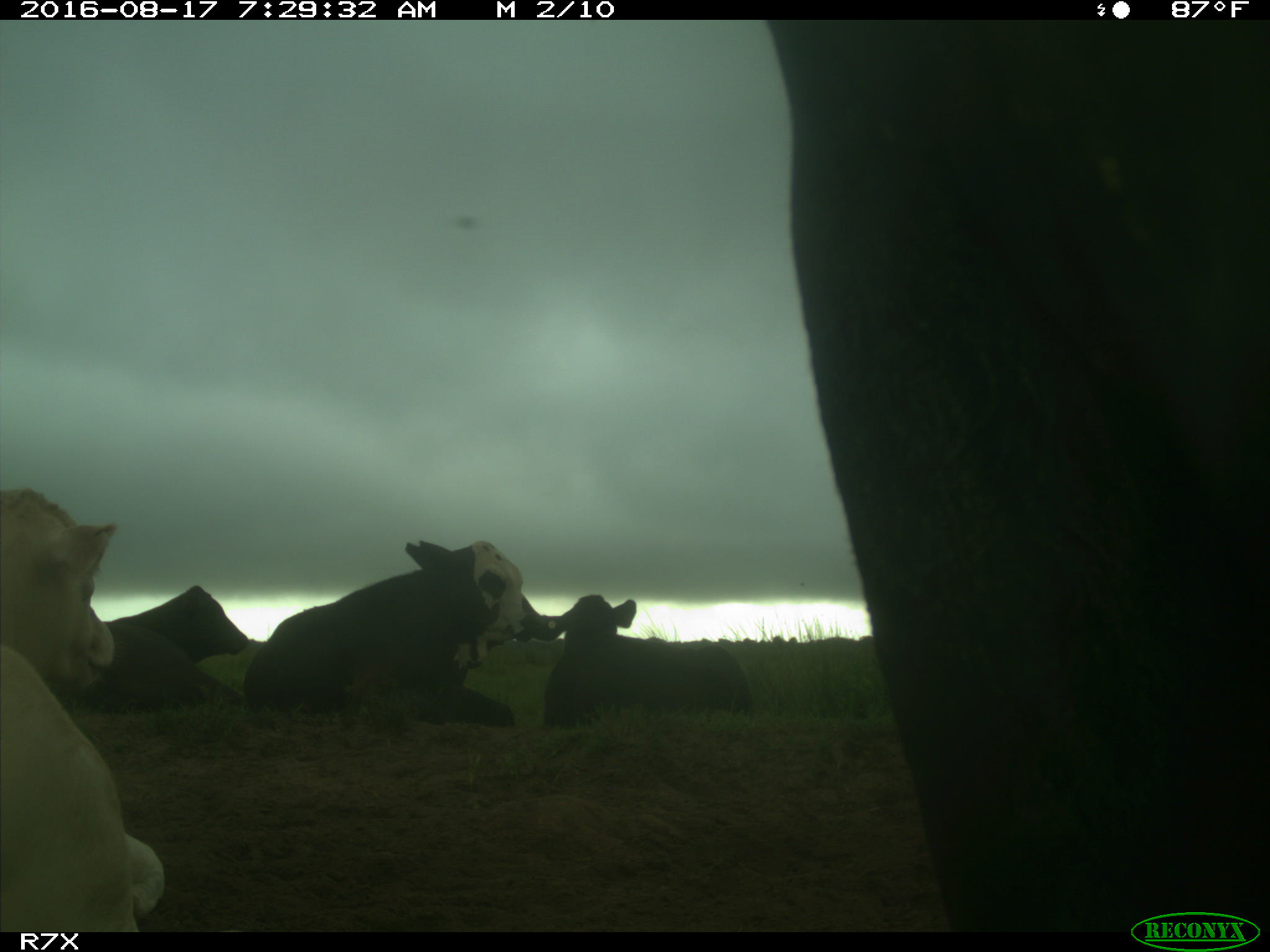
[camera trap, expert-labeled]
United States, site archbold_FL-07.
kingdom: Animalia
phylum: Chordata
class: Mammalia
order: Artiodactyla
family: Bovidae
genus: Bos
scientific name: Bos taurus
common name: domestic cow